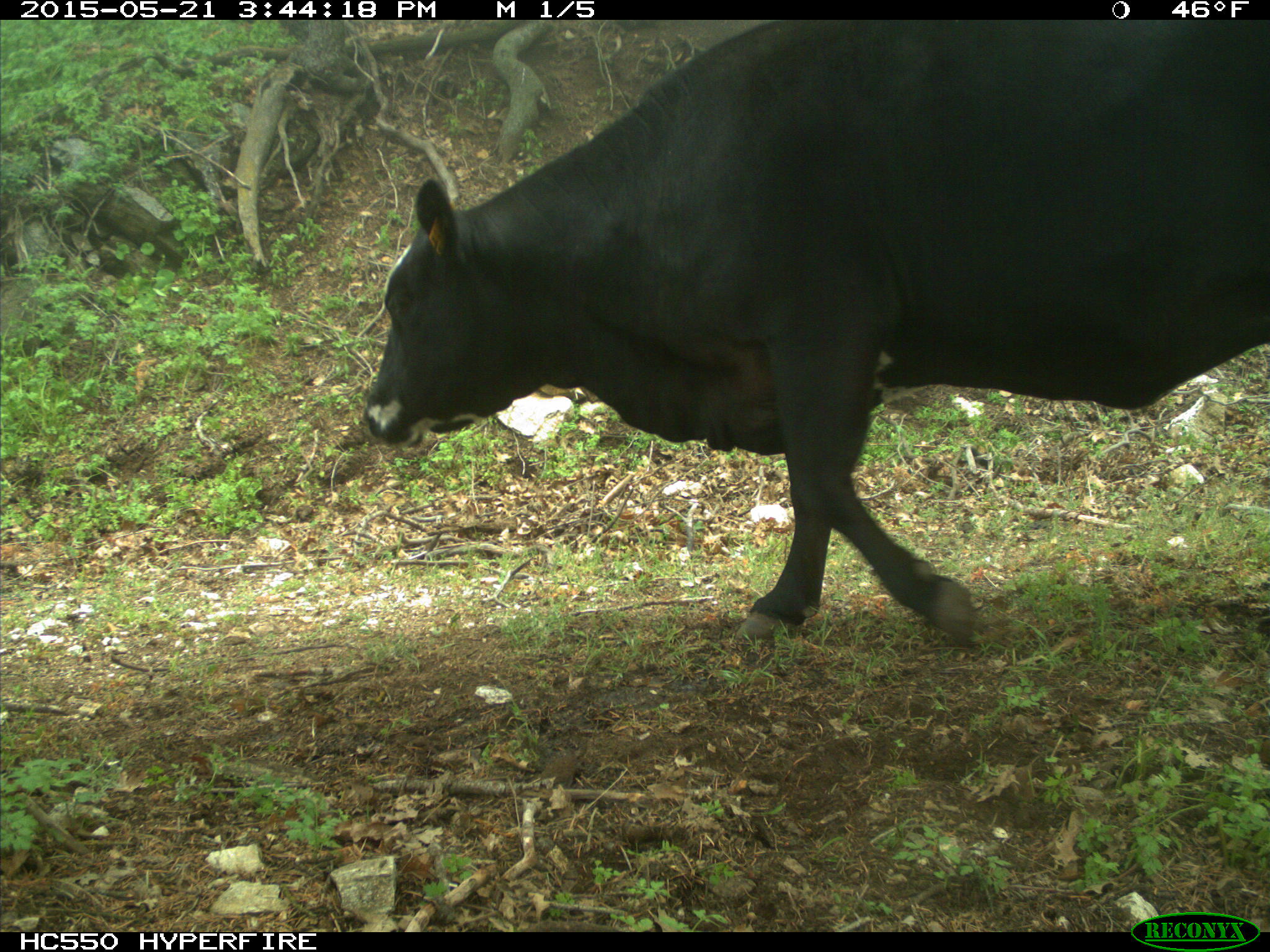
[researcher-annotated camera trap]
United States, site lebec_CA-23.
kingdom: Animalia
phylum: Chordata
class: Mammalia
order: Artiodactyla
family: Bovidae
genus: Bos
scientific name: Bos taurus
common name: domestic cow